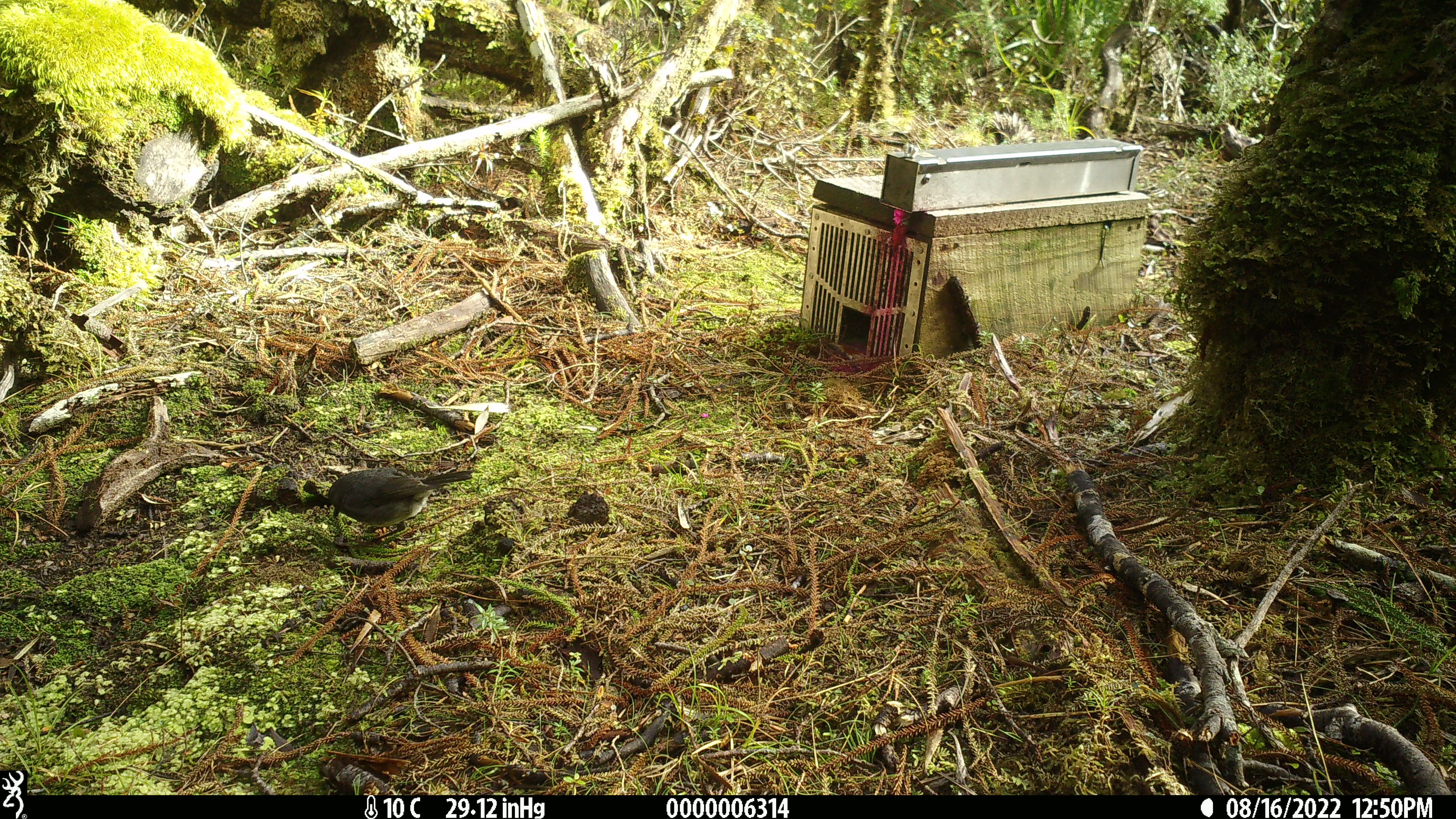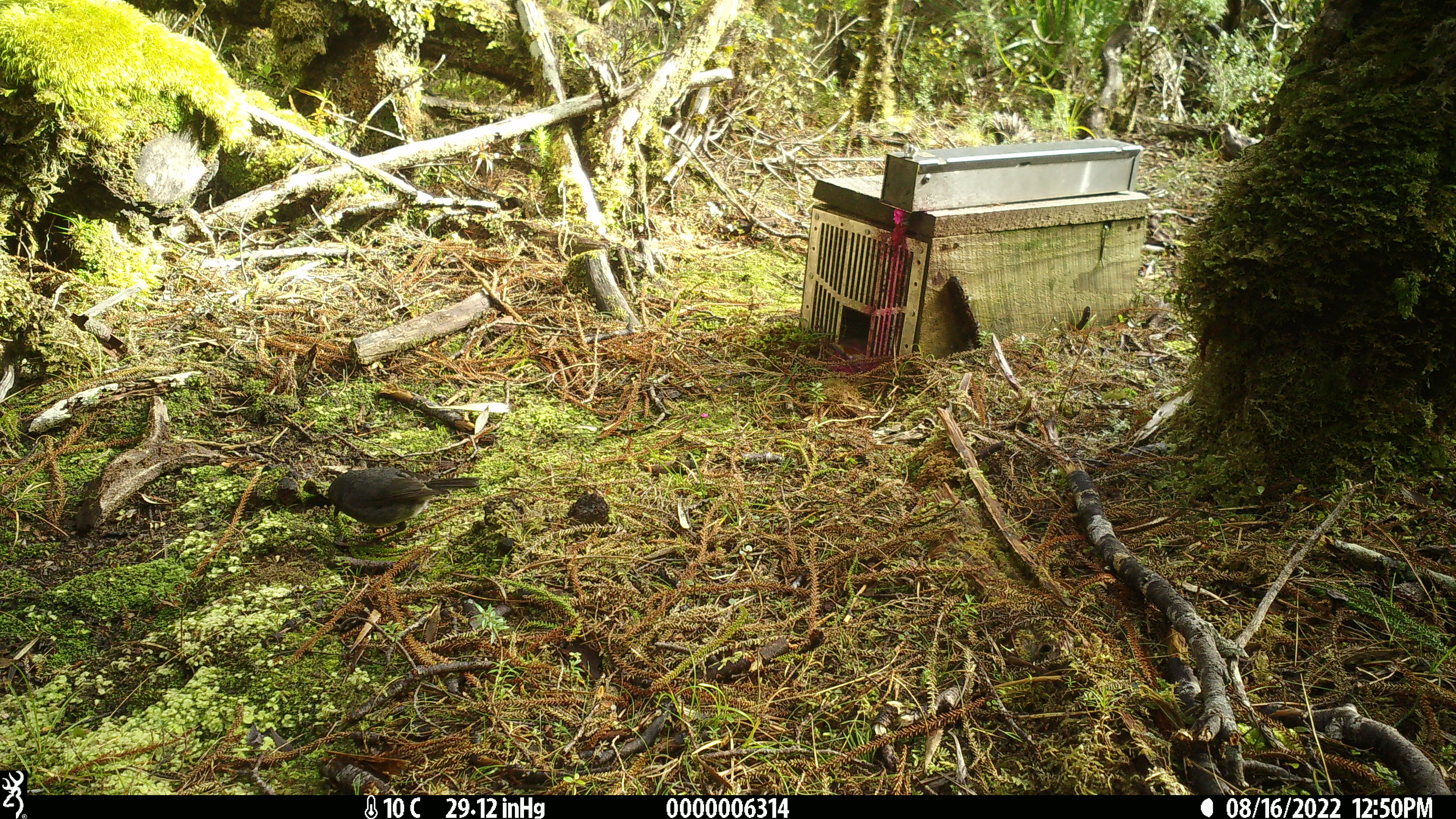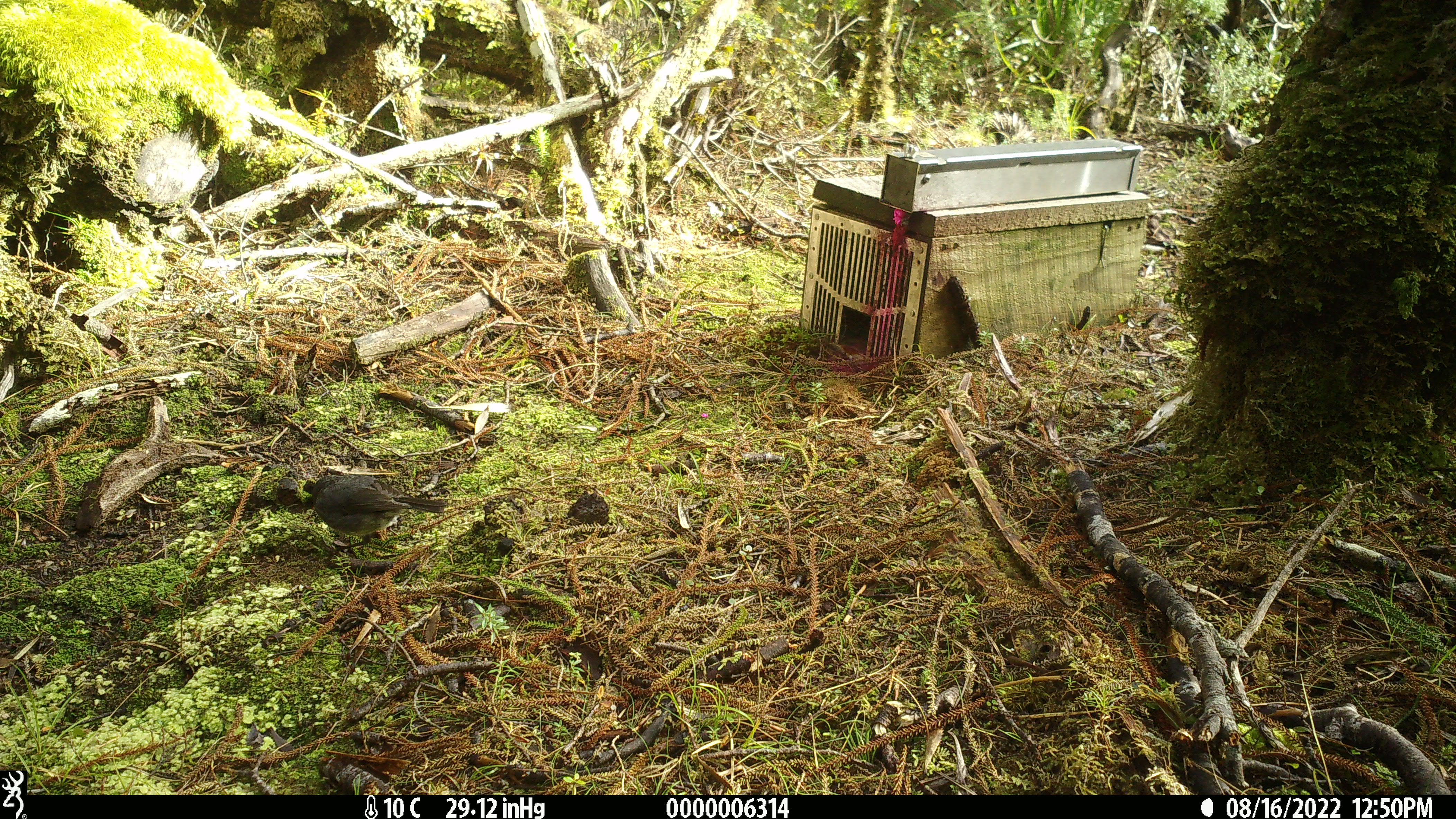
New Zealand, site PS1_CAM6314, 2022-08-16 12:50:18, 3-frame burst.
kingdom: Animalia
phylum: Chordata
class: Aves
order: Passeriformes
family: Petroicidae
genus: Petroica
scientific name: Petroica australis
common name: new zealand robin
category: robin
Robin (new zealand robin) (Petroica australis).